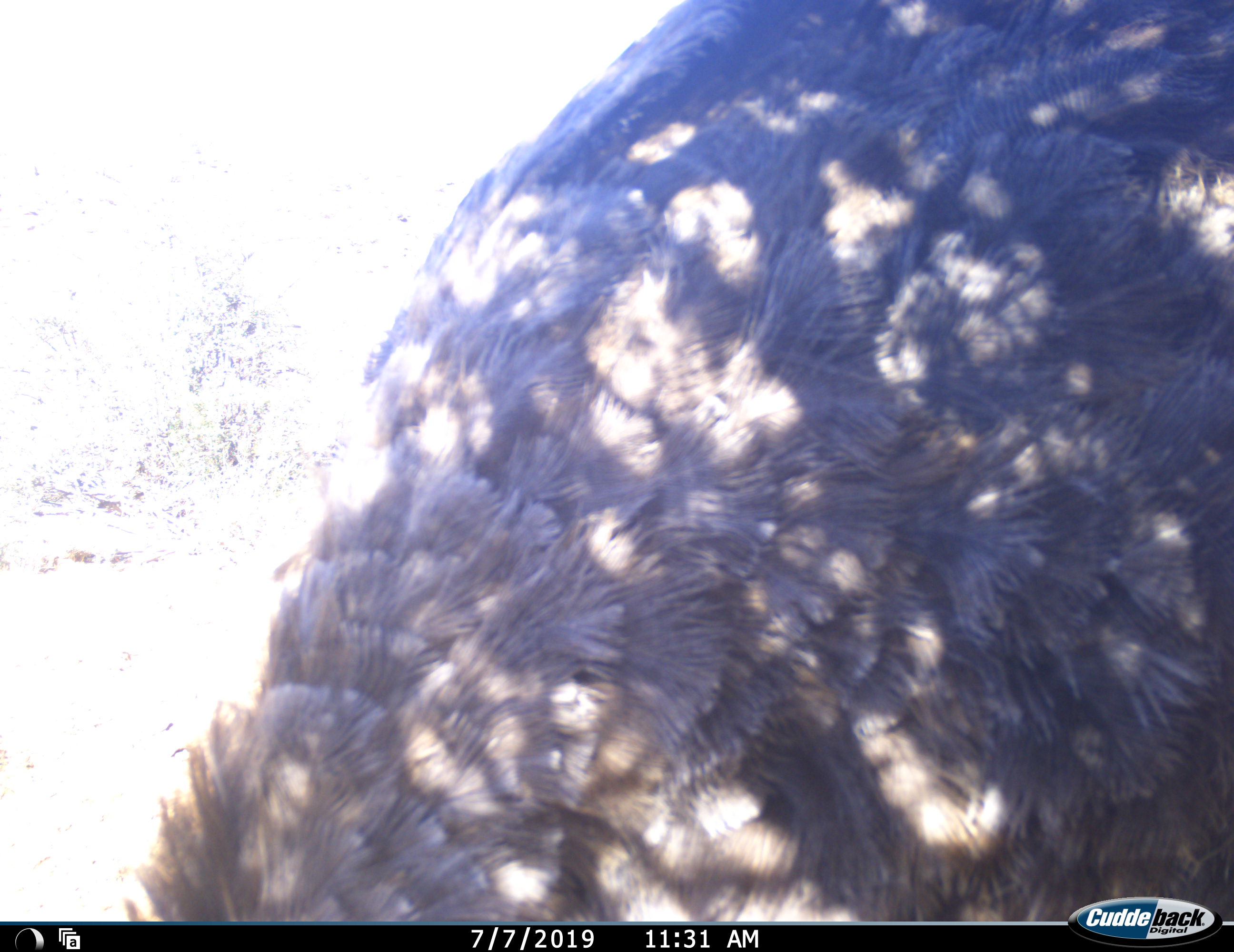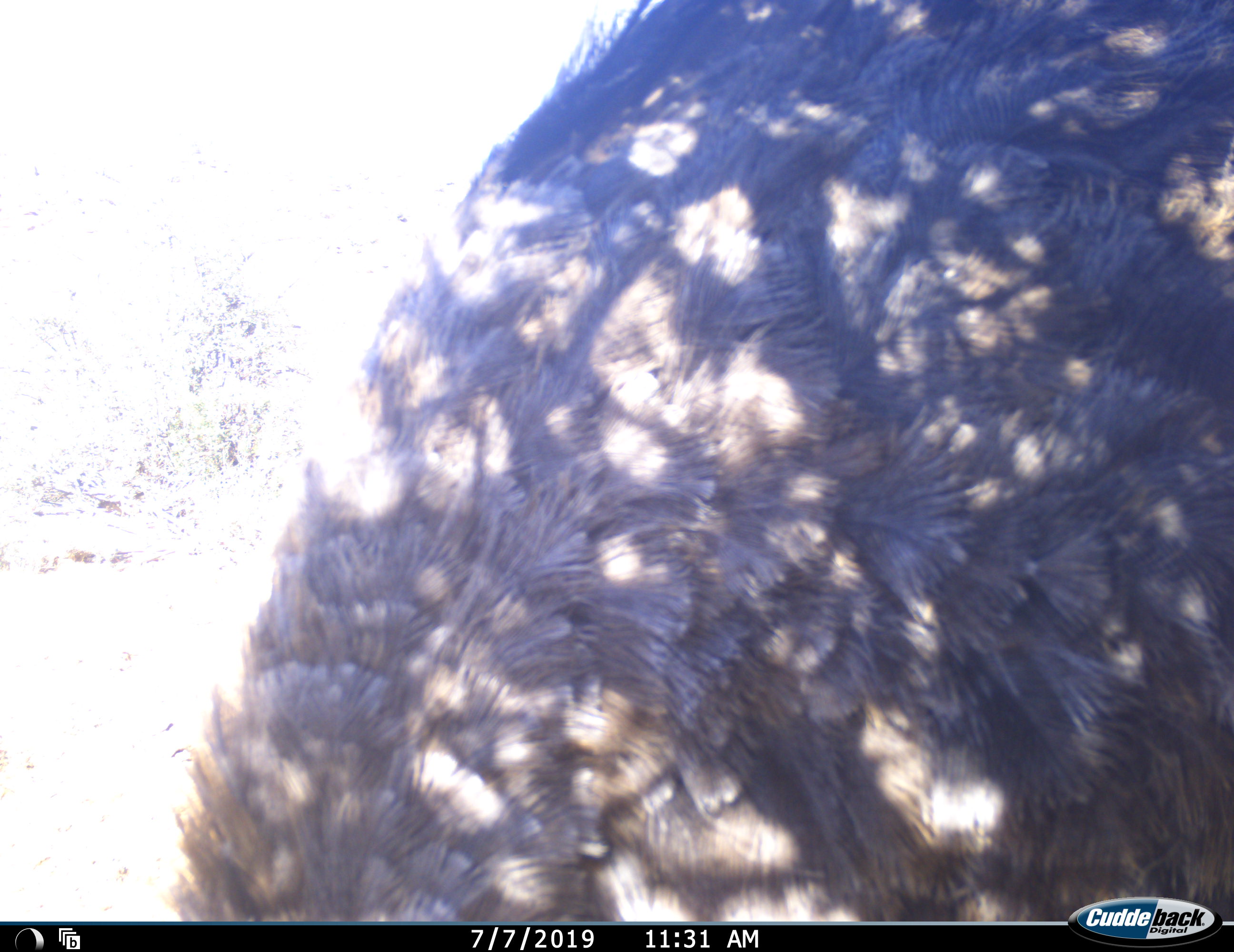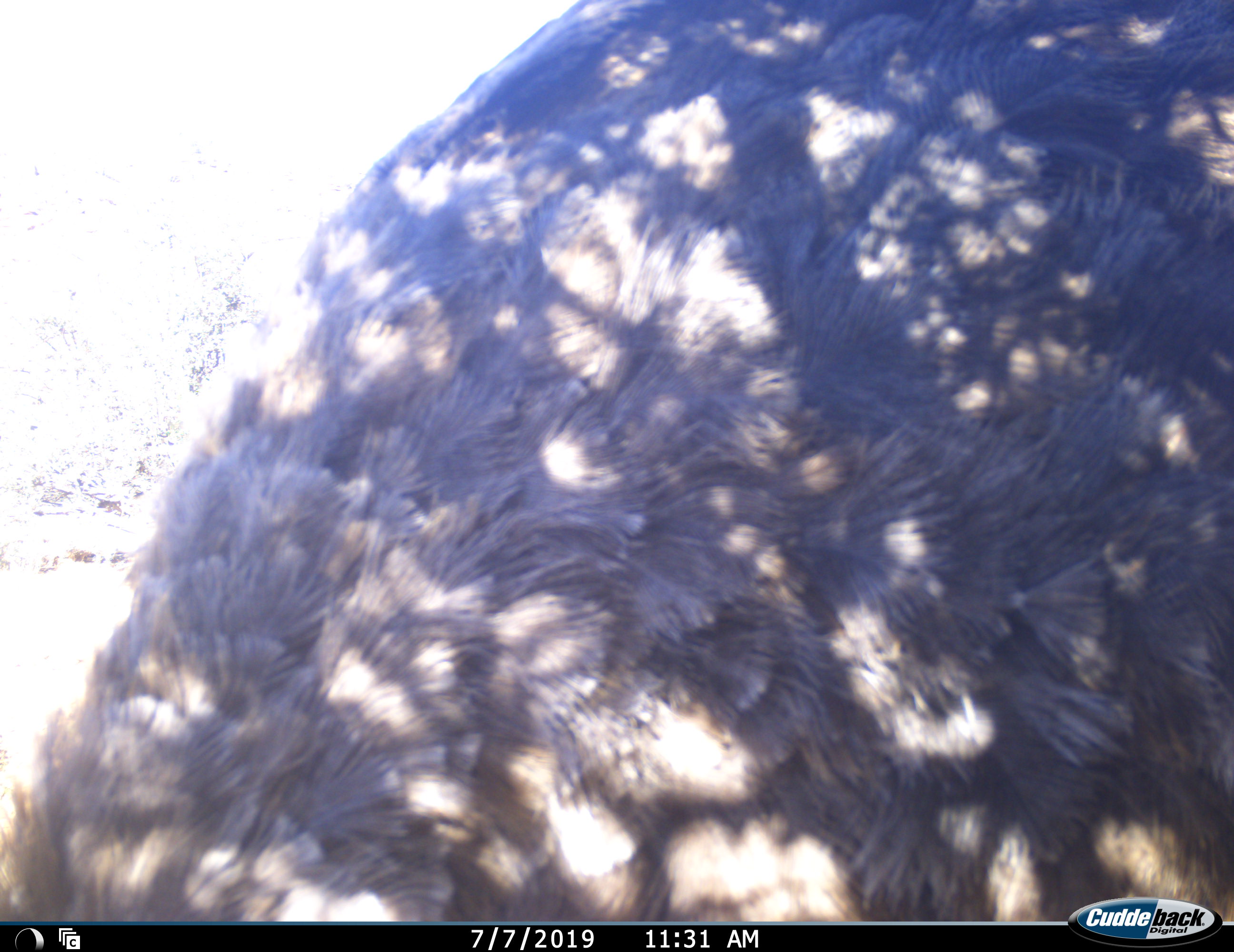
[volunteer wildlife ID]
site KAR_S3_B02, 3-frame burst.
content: unidentified animal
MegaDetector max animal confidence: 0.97